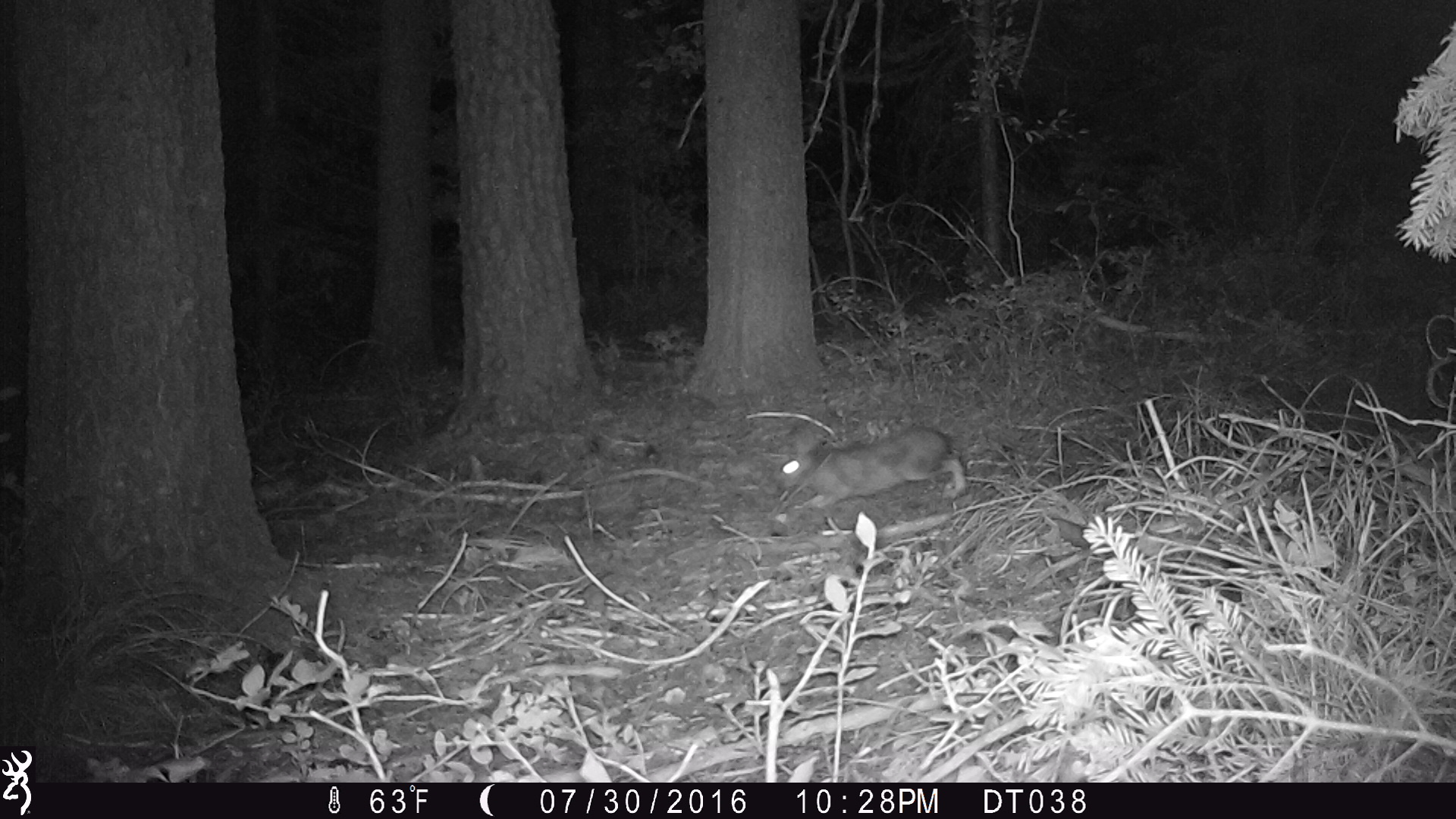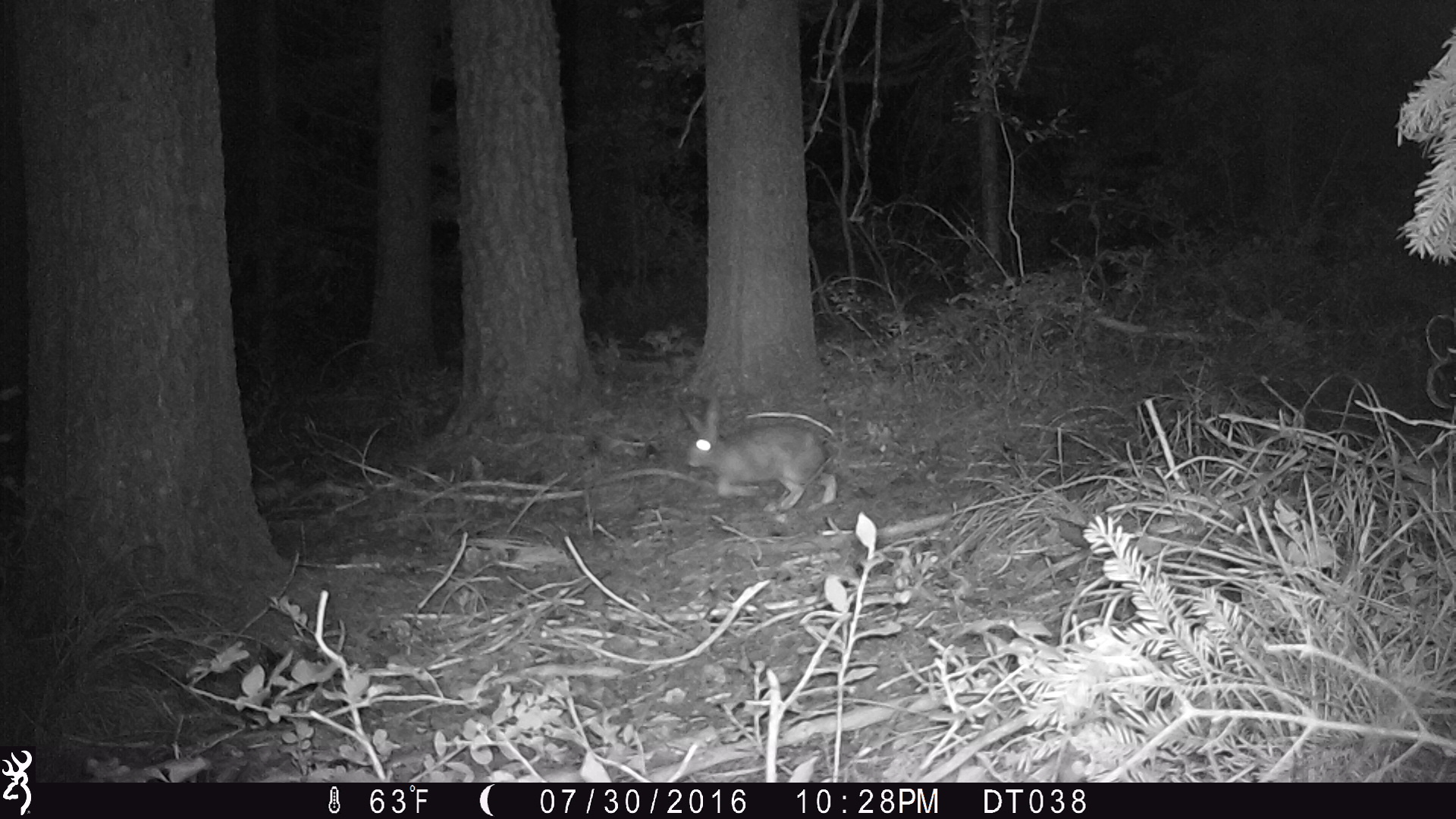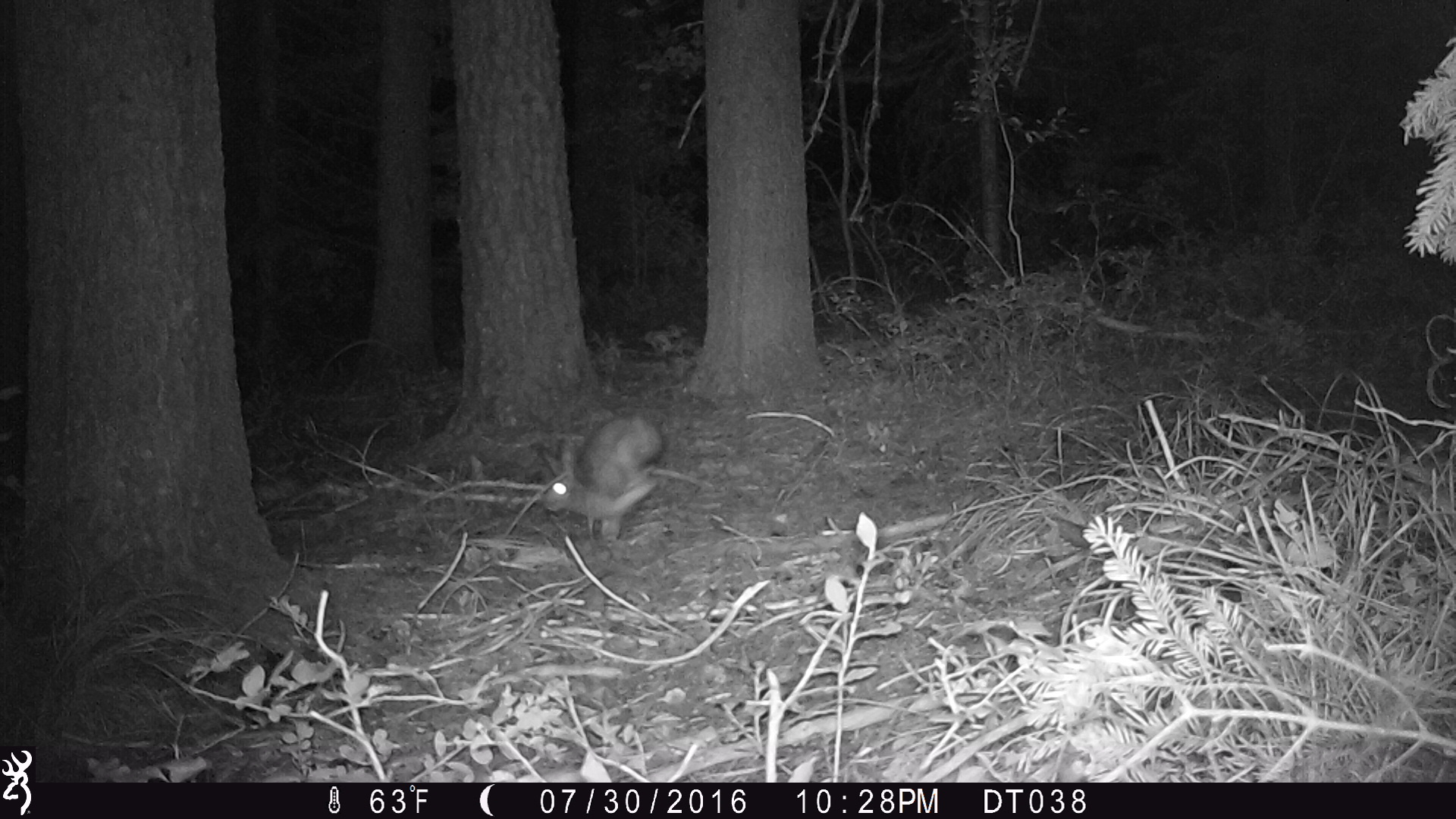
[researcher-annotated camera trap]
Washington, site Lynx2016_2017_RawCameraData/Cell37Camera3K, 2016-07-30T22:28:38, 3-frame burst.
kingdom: Animalia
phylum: Chordata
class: Mammalia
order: Lagomorpha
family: Leporidae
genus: Lepus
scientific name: Lepus americanus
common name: snowshoe hare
Lepus americanus (snowshoe hare). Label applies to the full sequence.